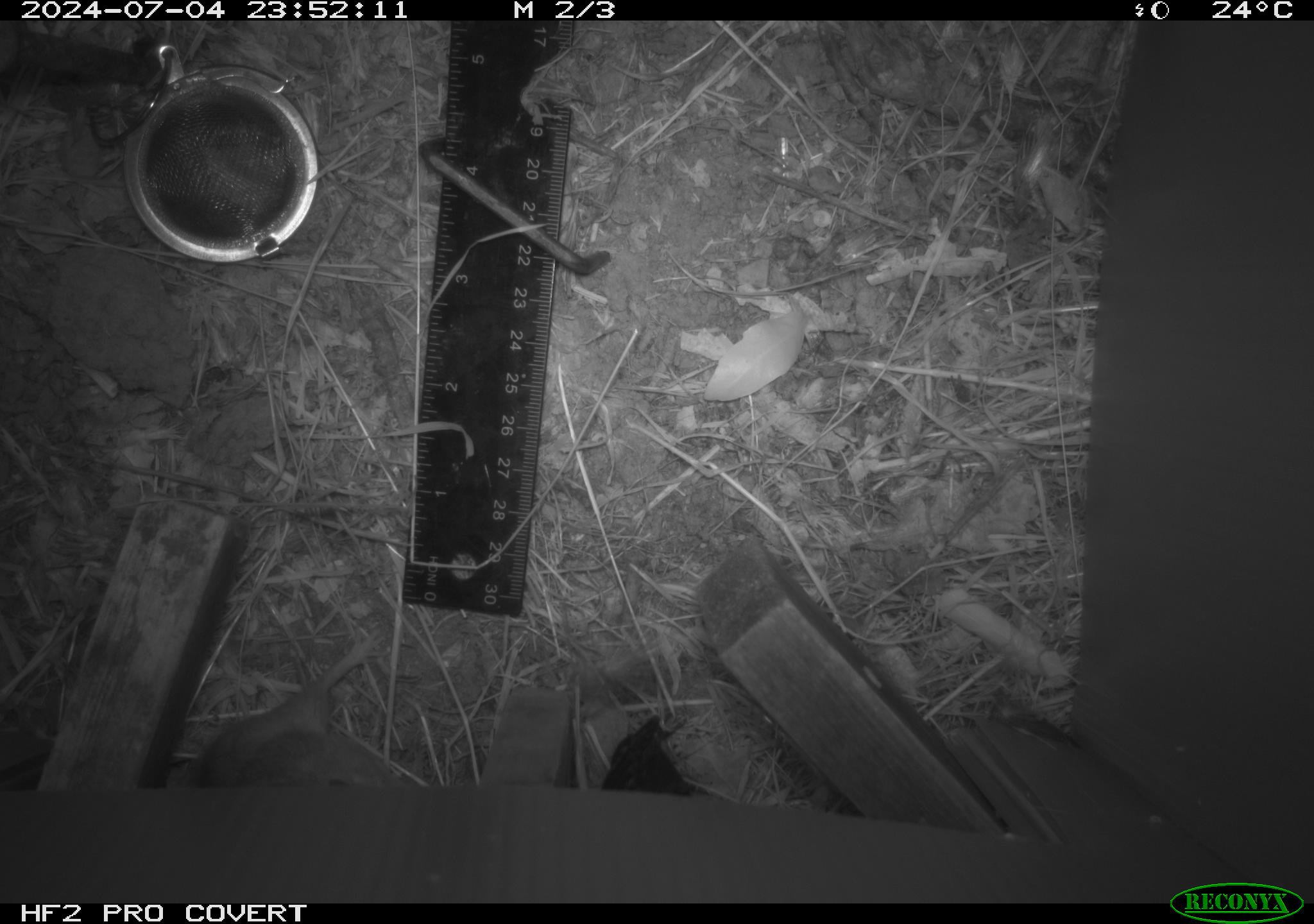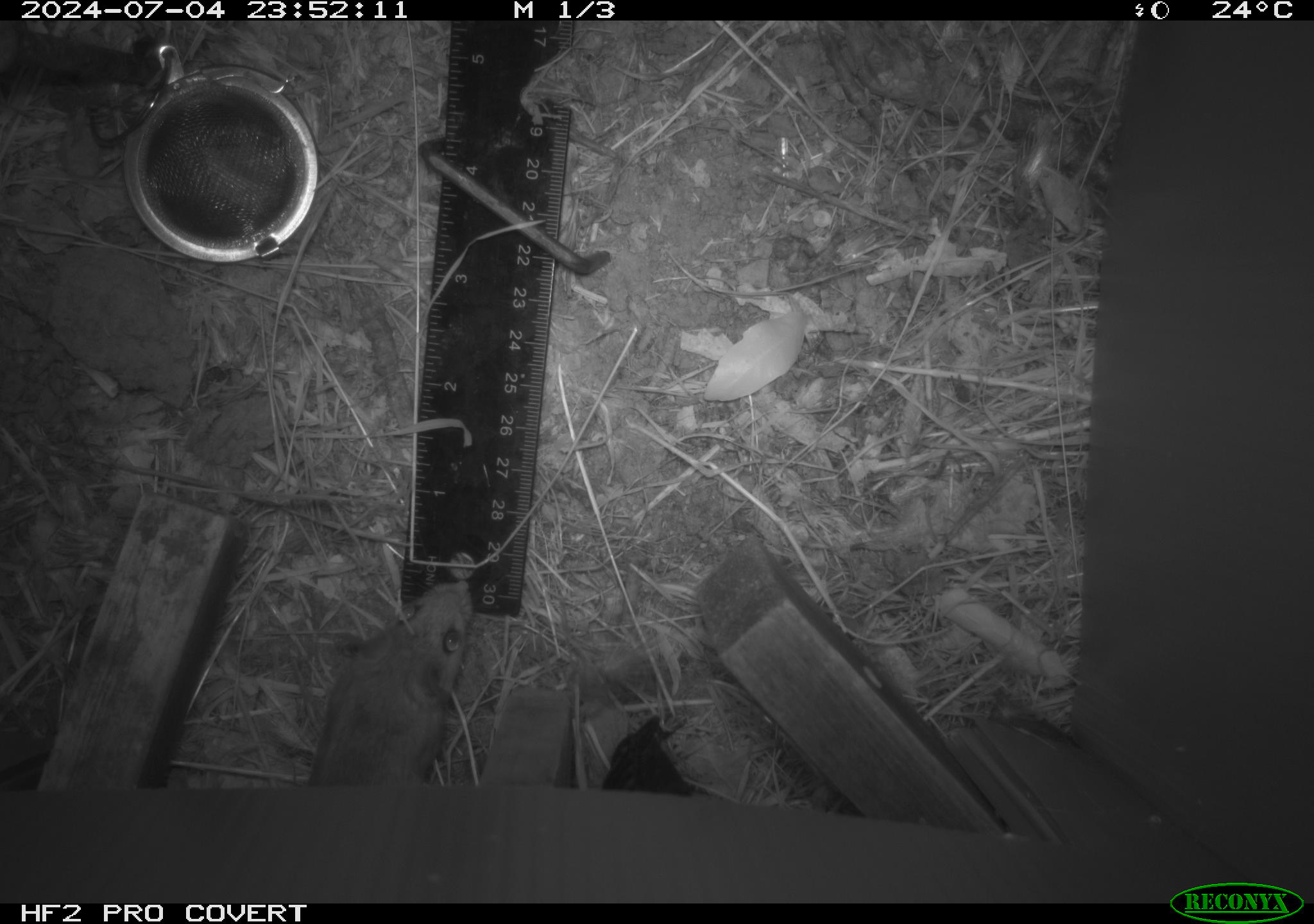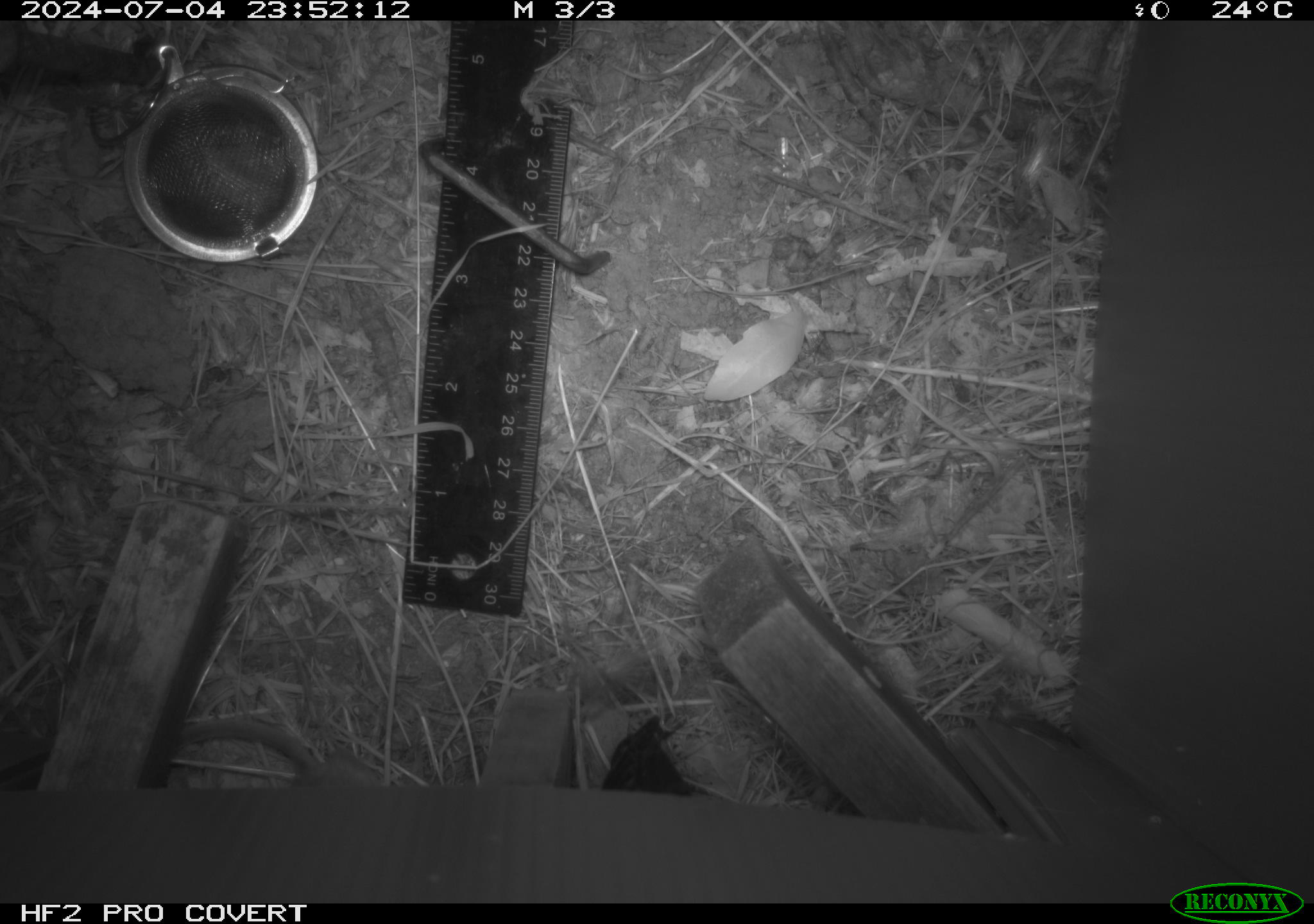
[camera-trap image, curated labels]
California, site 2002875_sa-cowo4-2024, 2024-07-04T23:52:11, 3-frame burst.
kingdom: Animalia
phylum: Chordata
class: Mammalia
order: Rodentia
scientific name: Rodentia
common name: rodent